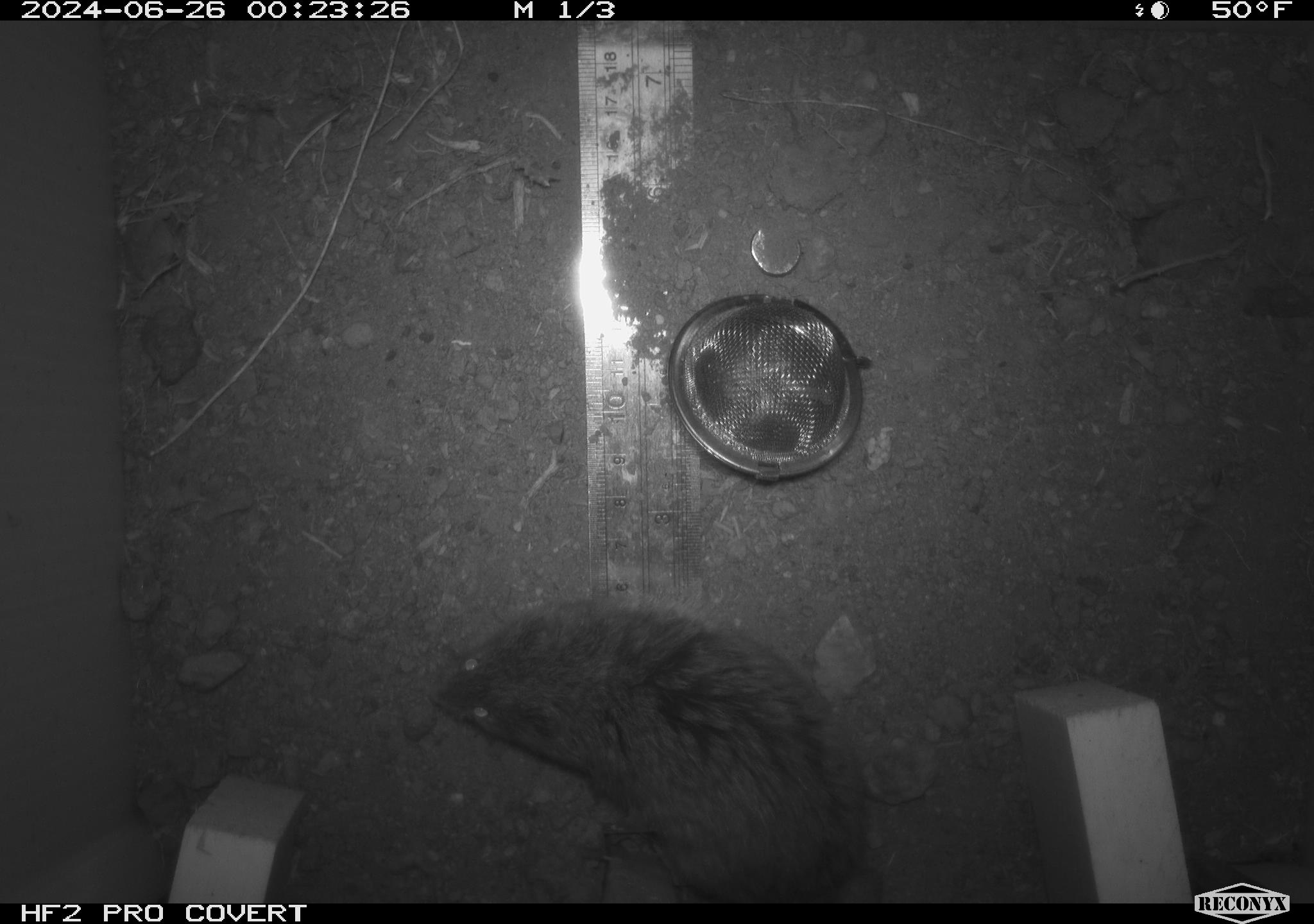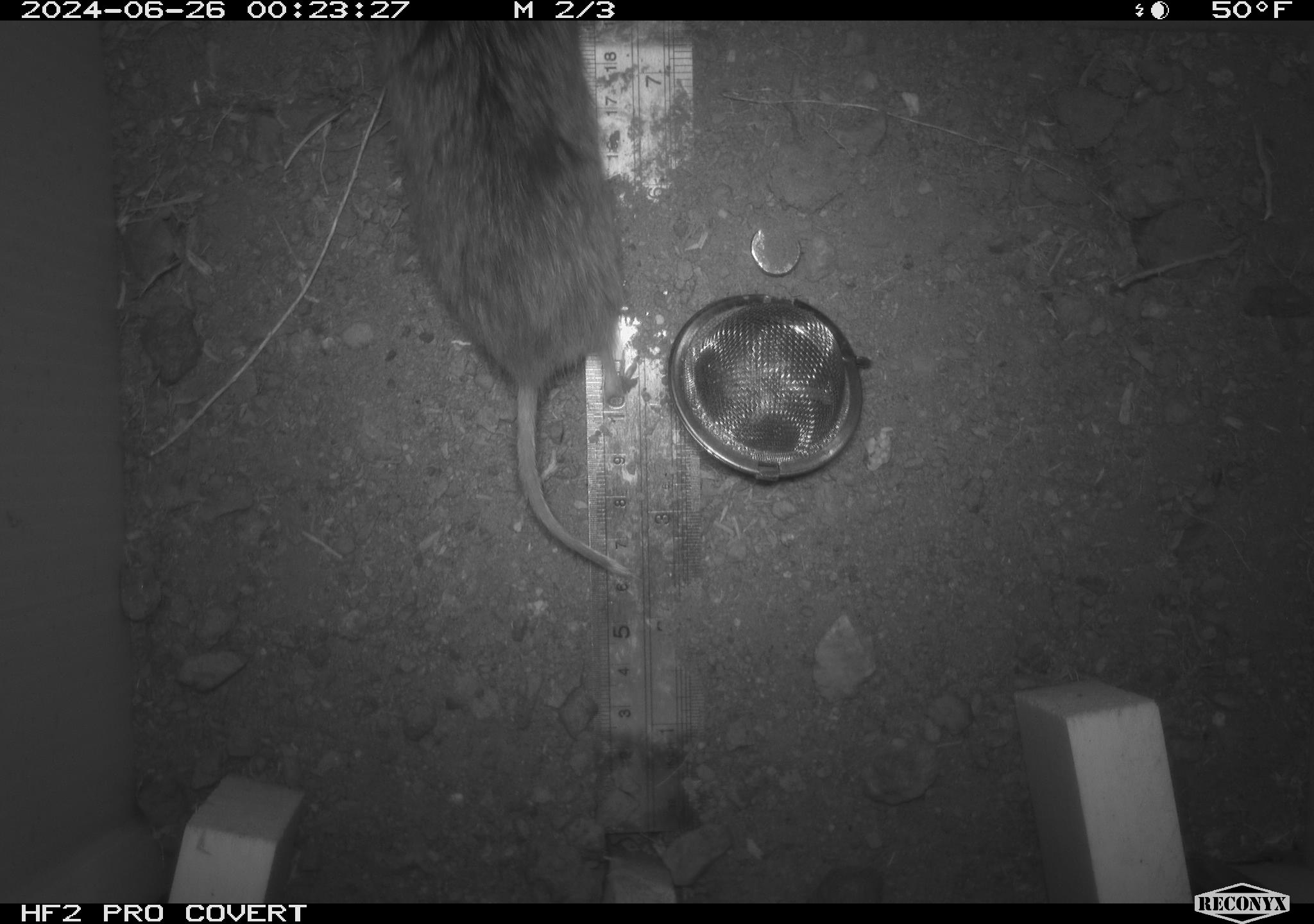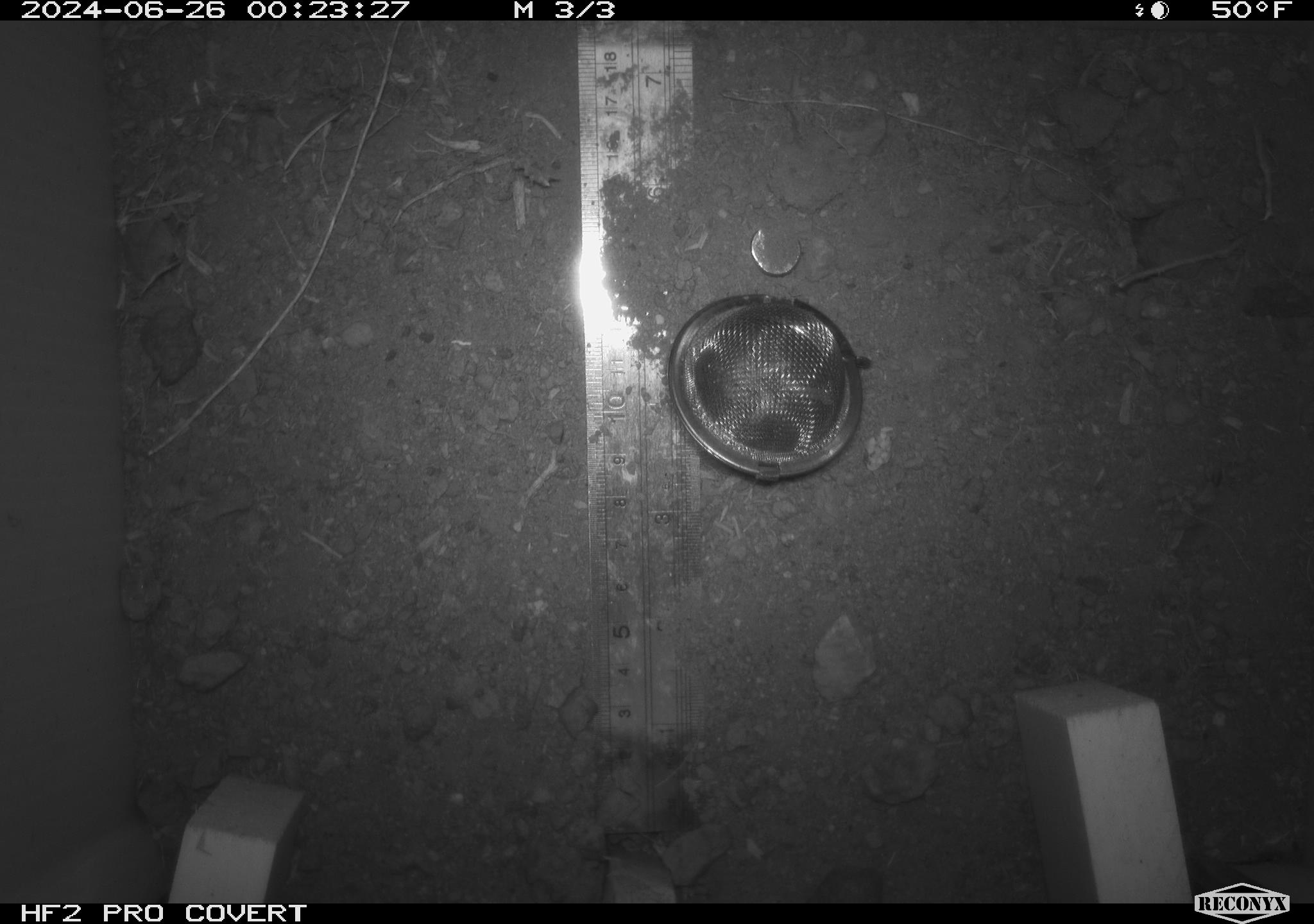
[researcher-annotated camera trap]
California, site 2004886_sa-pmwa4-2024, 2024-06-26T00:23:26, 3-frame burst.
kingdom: Animalia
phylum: Chordata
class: Mammalia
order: Rodentia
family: Cricetidae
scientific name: Arvicolinae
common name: voles, lemmings, and muskrats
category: arvicolinae subfamily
Arvicolinae subfamily (voles, lemmings, and muskrats) (Arvicolinae).